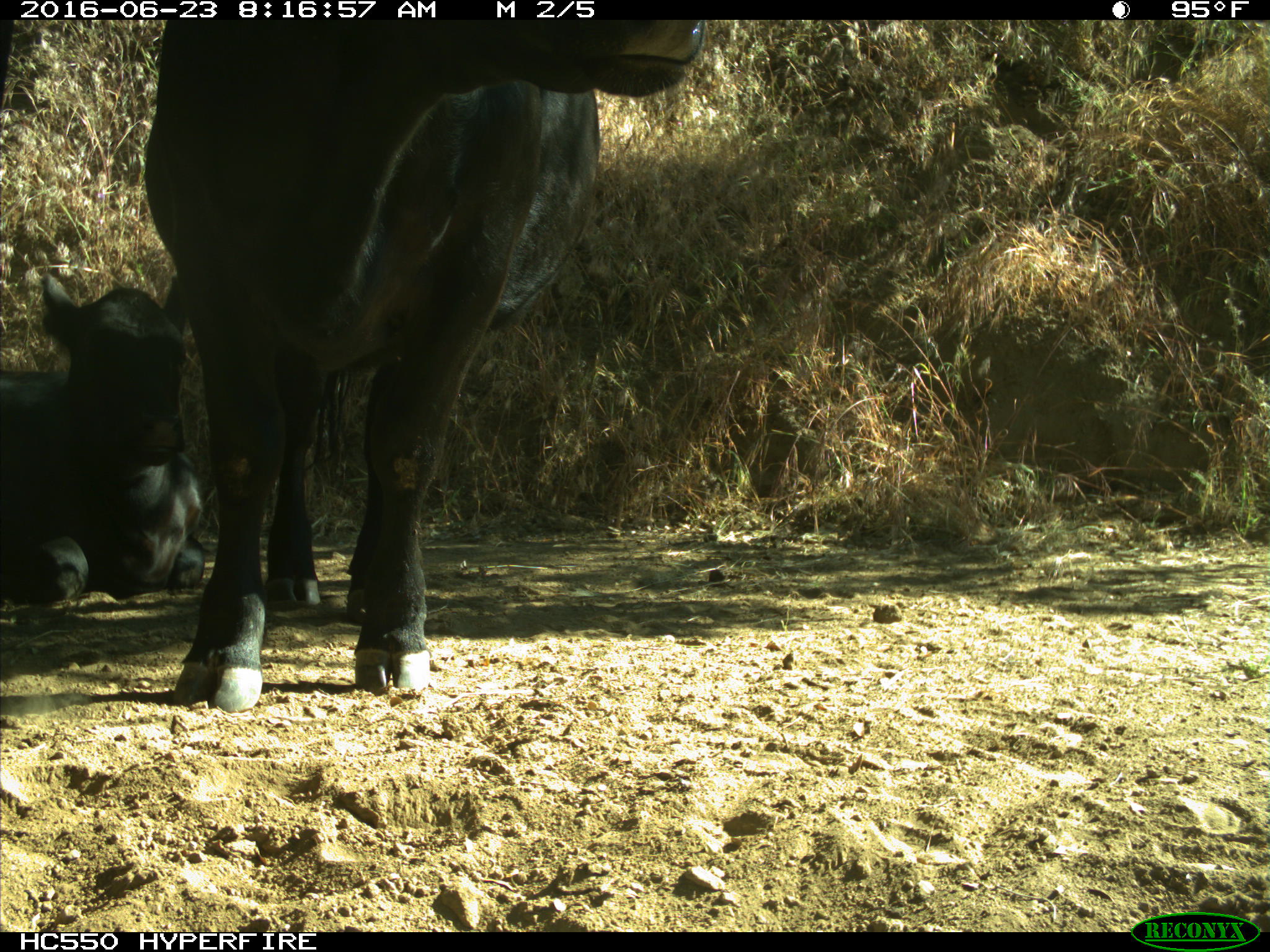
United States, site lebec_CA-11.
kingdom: Animalia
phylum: Chordata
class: Mammalia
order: Artiodactyla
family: Bovidae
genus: Bos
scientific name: Bos taurus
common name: domestic cow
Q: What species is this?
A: Bos taurus (domestic cow).